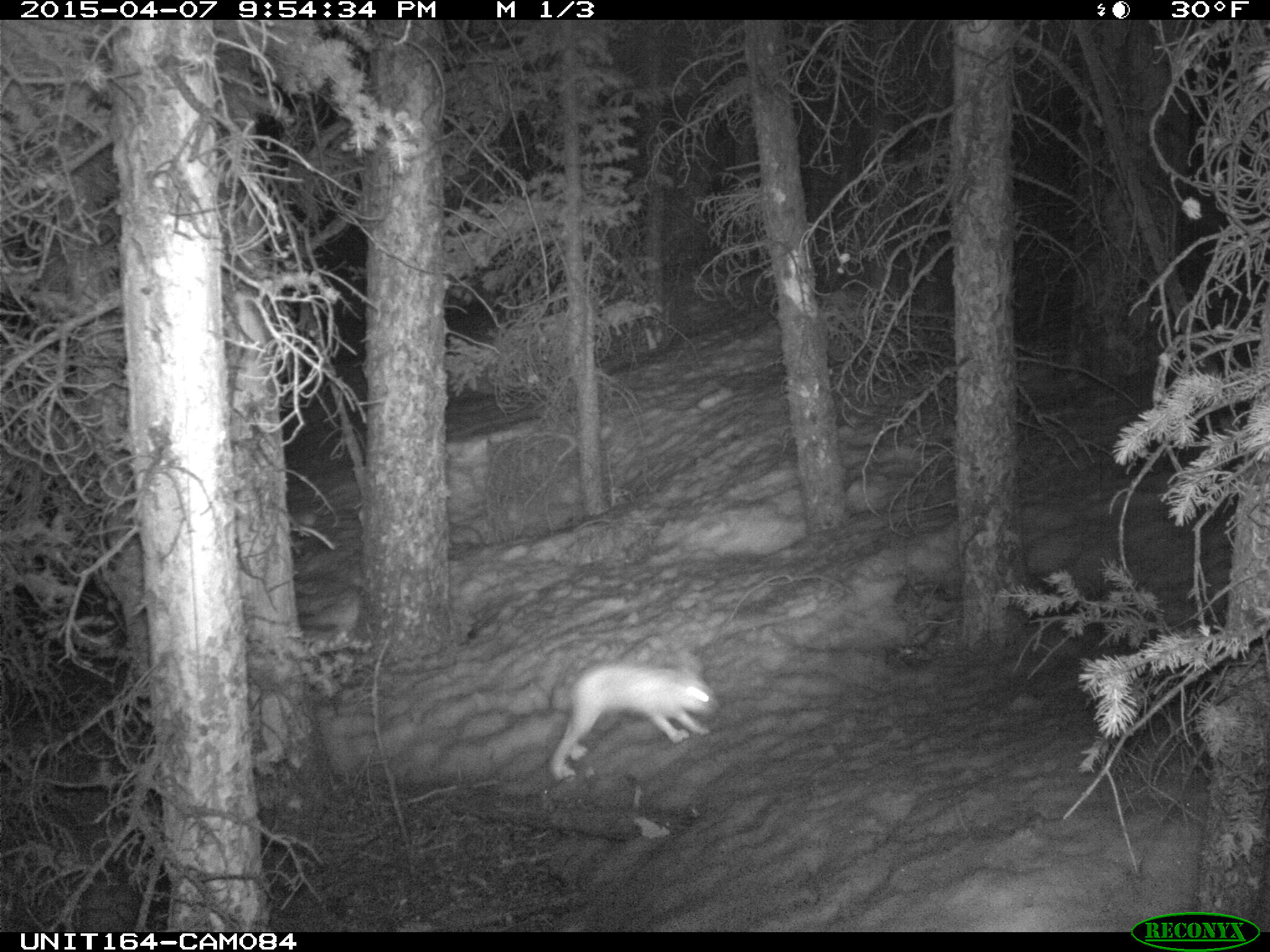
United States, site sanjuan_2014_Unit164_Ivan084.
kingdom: Animalia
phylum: Chordata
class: Mammalia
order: Lagomorpha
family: Leporidae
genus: Lepus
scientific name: Lepus americanus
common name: snowshoe hare